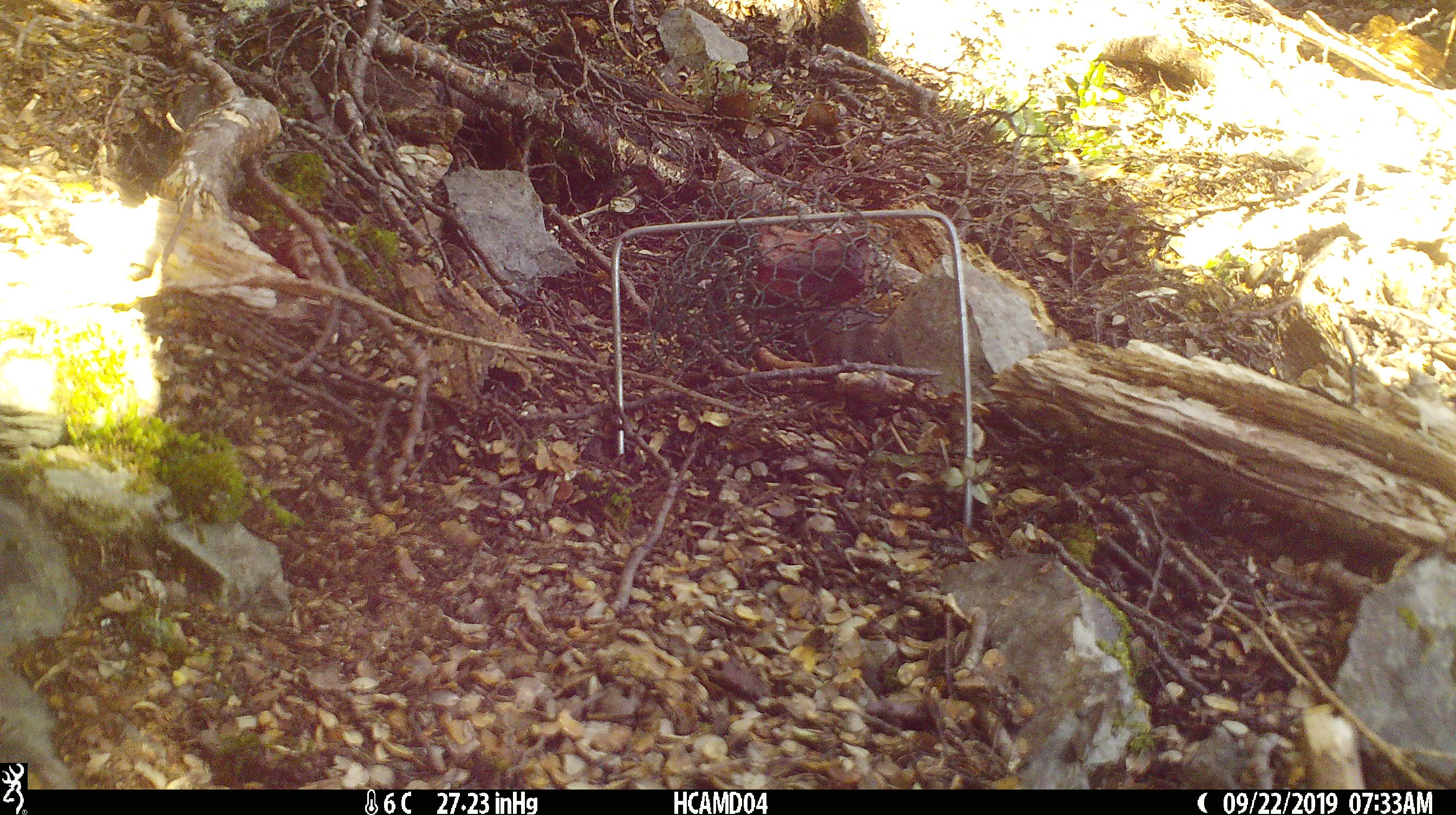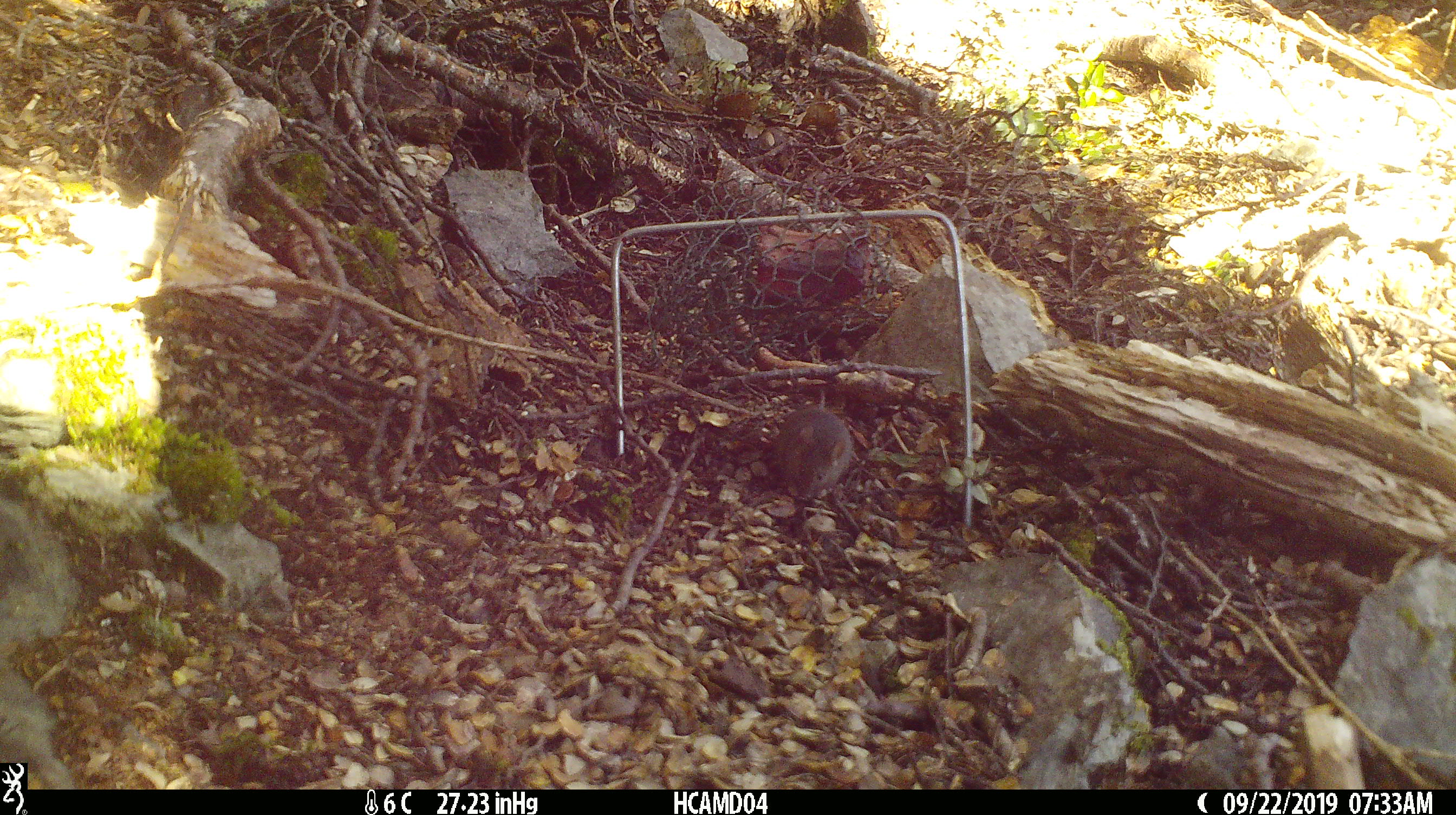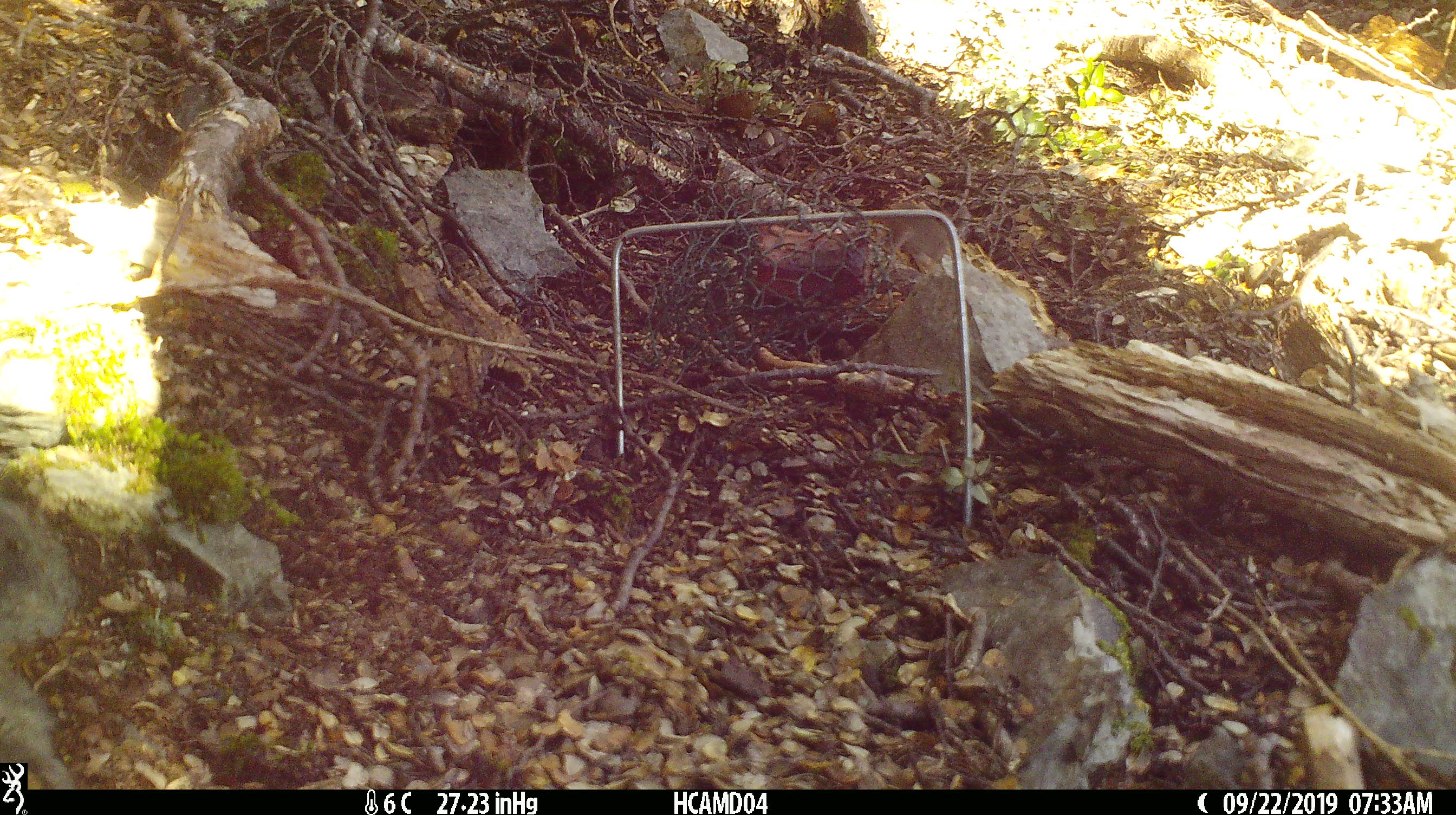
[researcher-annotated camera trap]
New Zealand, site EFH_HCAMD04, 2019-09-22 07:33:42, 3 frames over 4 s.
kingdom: Animalia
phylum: Chordata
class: Mammalia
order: Rodentia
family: Muridae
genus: Mus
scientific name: Mus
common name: mouse